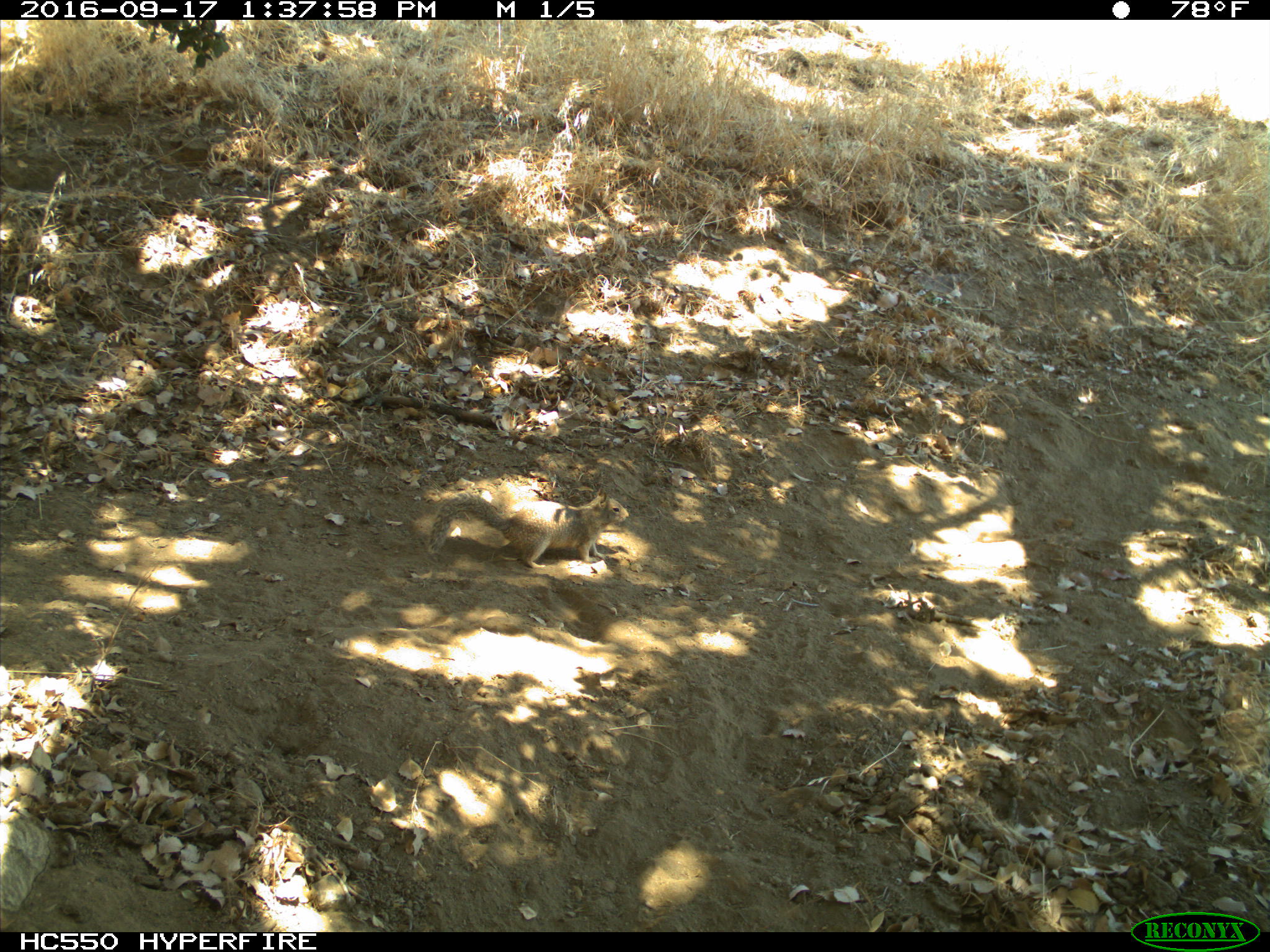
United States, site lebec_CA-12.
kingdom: Animalia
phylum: Chordata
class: Mammalia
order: Rodentia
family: Sciuridae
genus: Otospermophilus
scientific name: Otospermophilus beecheyi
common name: california ground squirrel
Otospermophilus beecheyi (california ground squirrel).